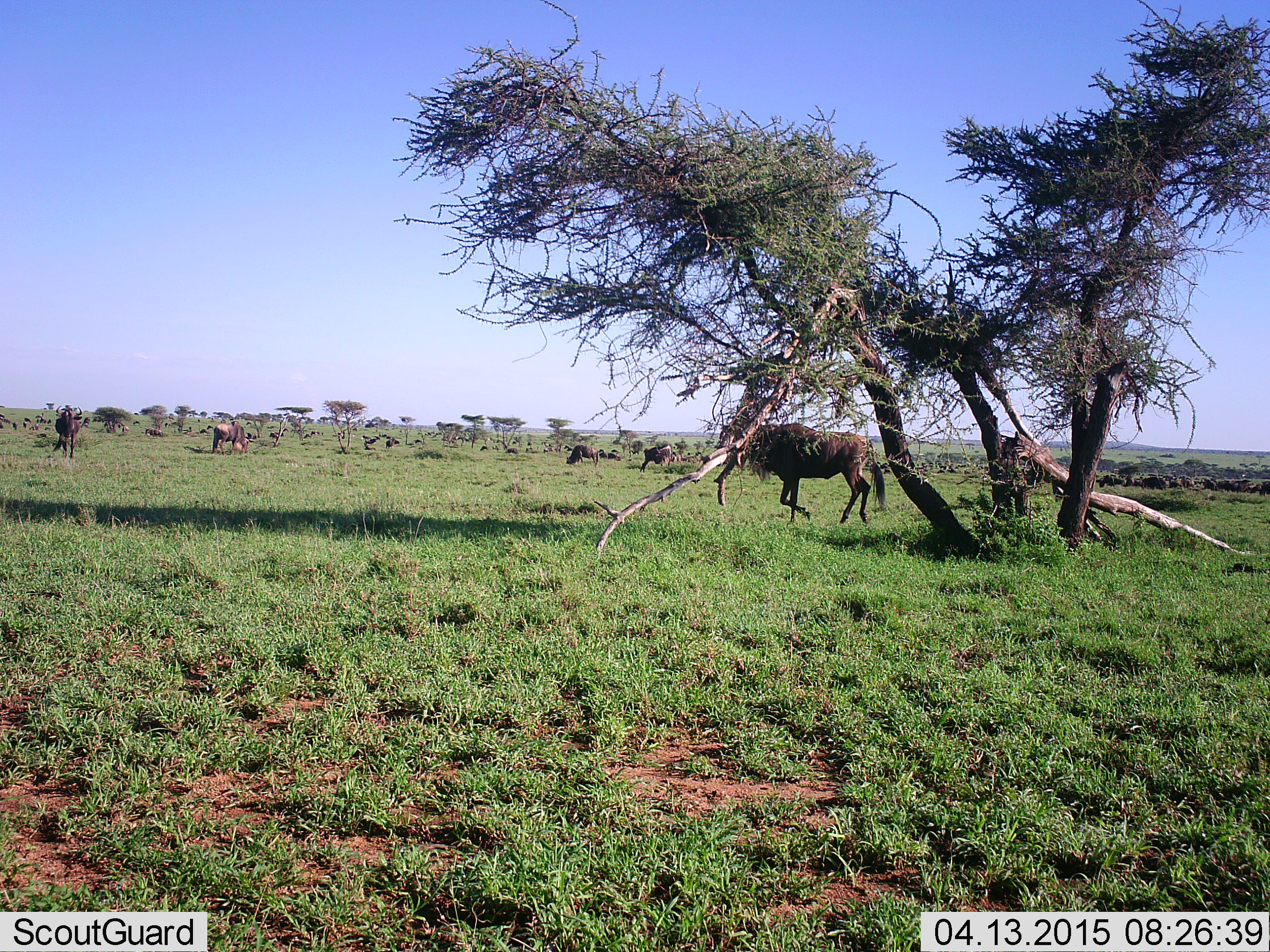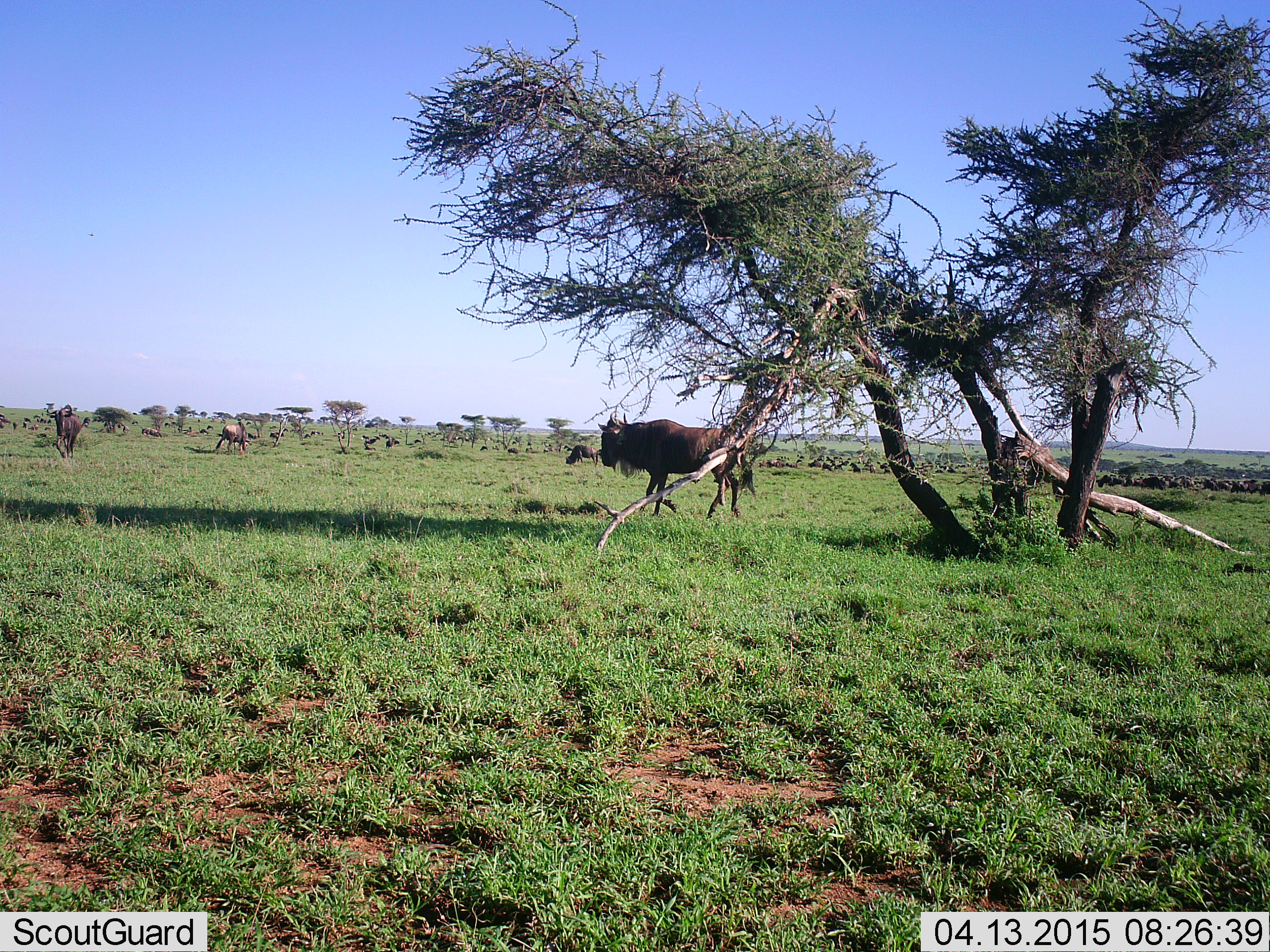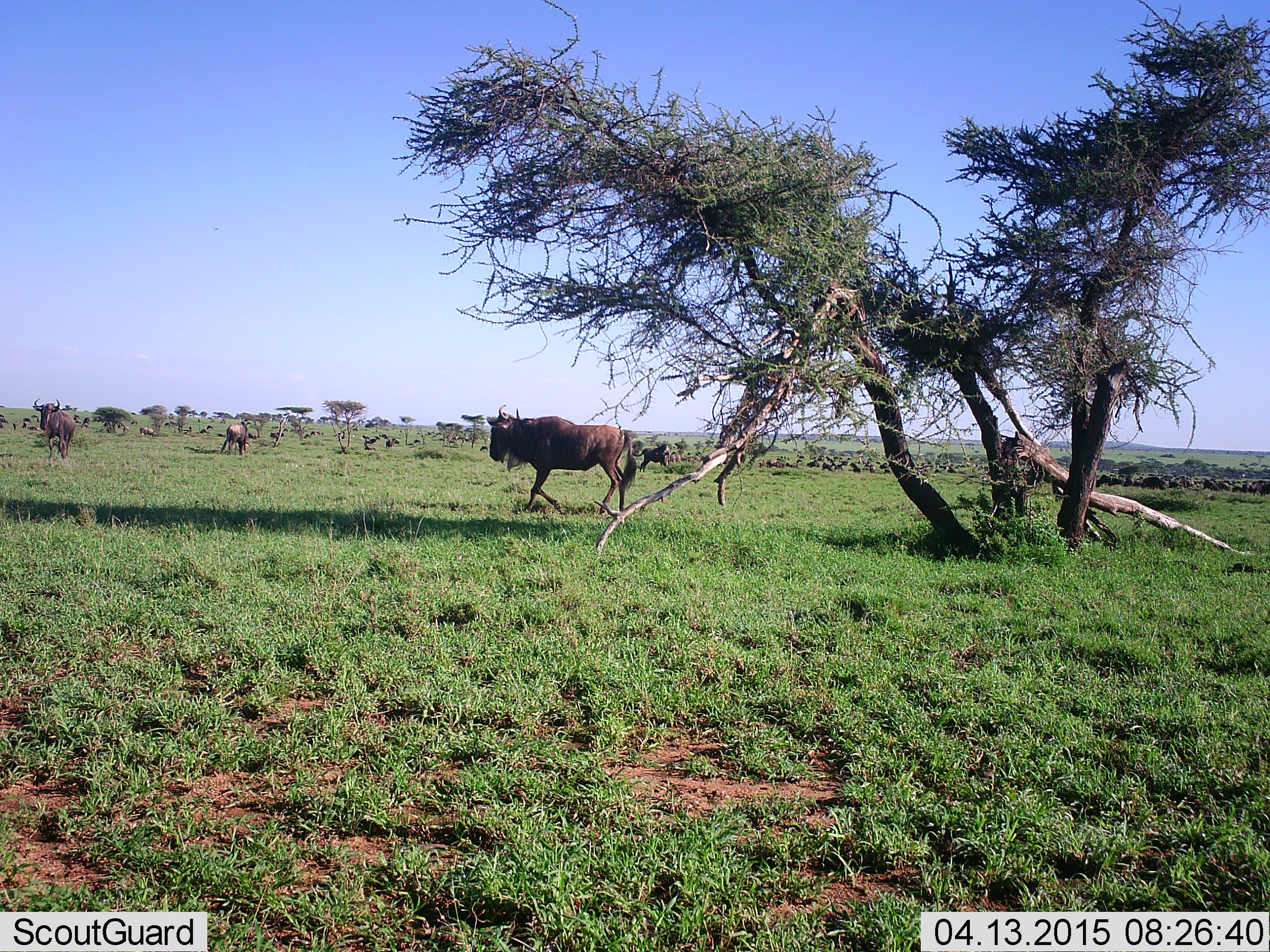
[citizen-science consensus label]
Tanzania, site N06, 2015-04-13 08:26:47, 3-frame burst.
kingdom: Animalia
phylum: Chordata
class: Mammalia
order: Artiodactyla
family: Bovidae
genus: Connochaetes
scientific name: Connochaetes taurinus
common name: blue wildebeest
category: wildebeest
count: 11-50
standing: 60%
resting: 10%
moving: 100%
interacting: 0%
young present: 0%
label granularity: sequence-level